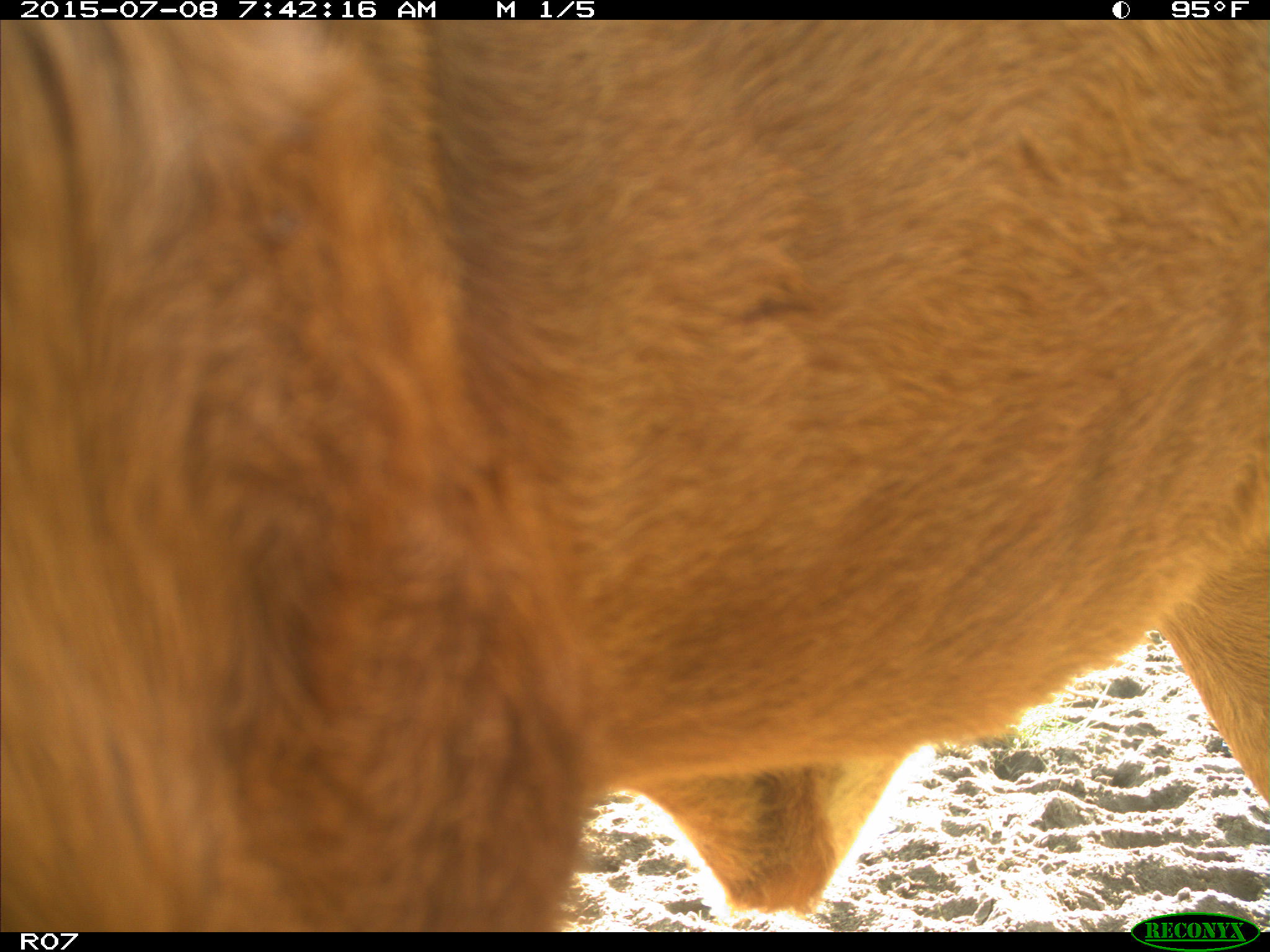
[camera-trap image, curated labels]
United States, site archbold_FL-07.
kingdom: Animalia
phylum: Chordata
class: Mammalia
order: Artiodactyla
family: Bovidae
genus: Bos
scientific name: Bos taurus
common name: domestic cow